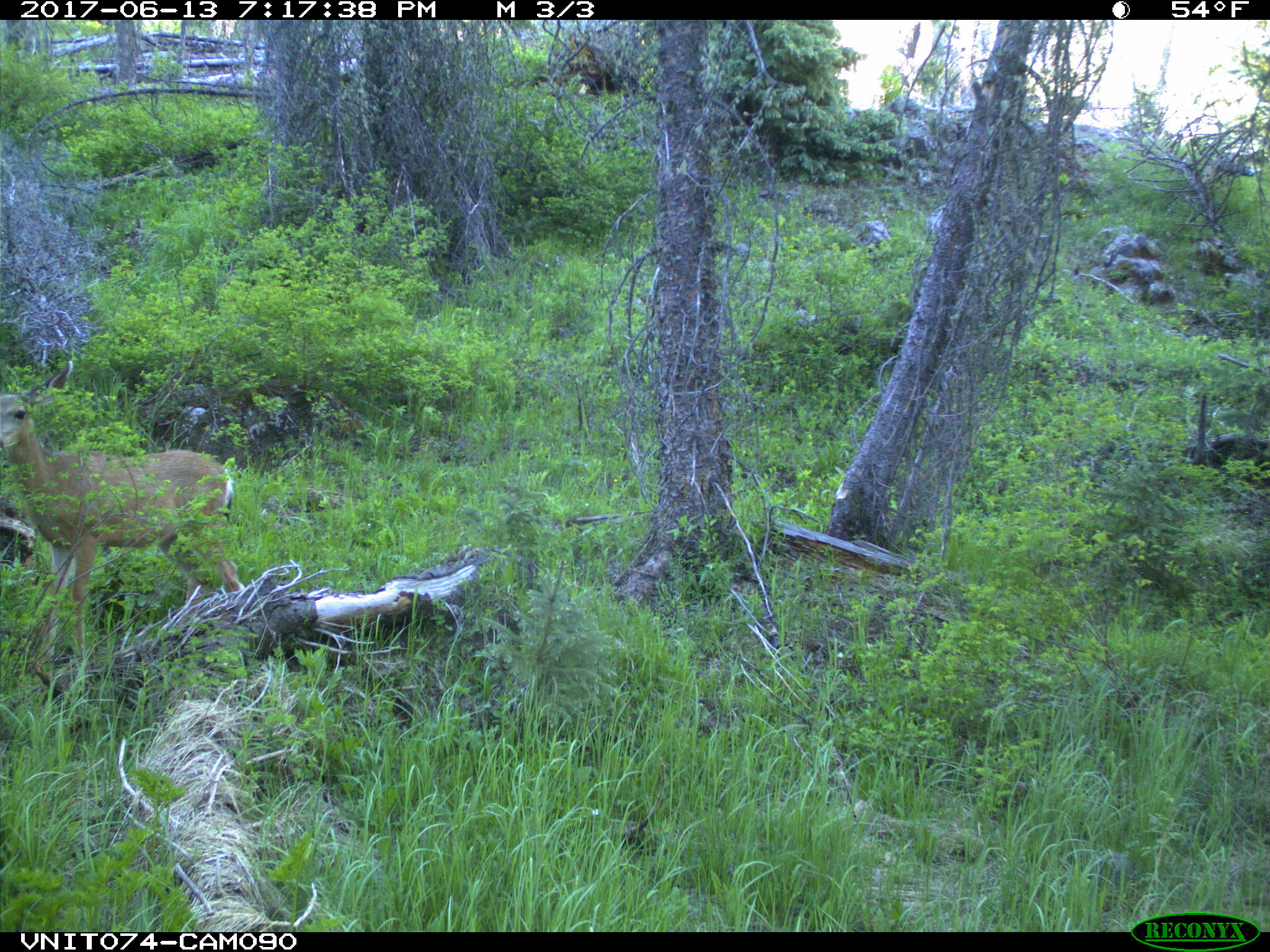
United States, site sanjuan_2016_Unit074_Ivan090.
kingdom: Animalia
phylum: Chordata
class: Mammalia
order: Artiodactyla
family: Cervidae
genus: Odocoileus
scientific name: Odocoileus hemionus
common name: mule deer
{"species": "Odocoileus hemionus (mule deer)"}